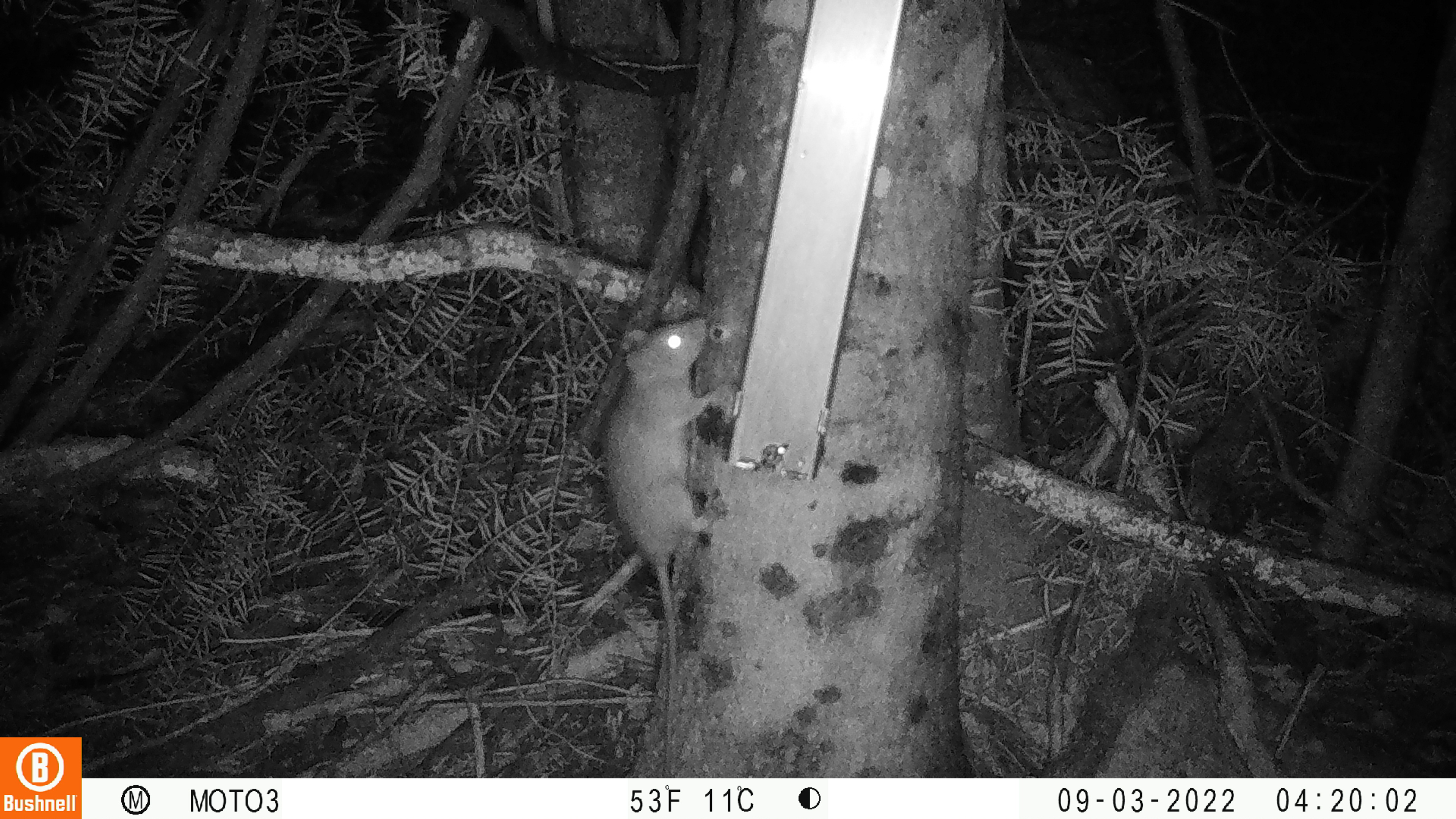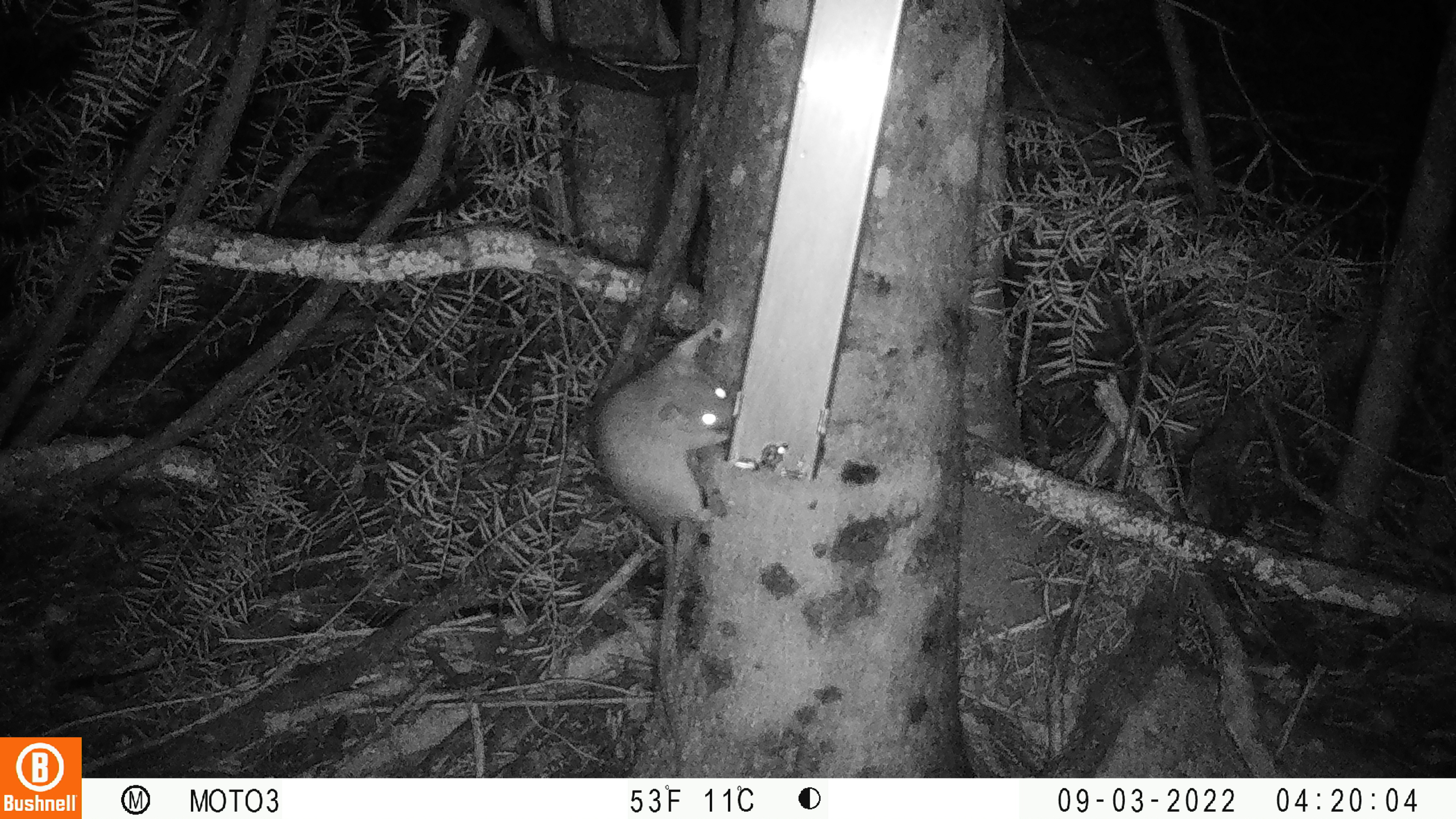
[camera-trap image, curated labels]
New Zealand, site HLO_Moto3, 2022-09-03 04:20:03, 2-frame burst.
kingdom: Animalia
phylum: Chordata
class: Mammalia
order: Rodentia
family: Muridae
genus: Rattus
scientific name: Rattus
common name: rat